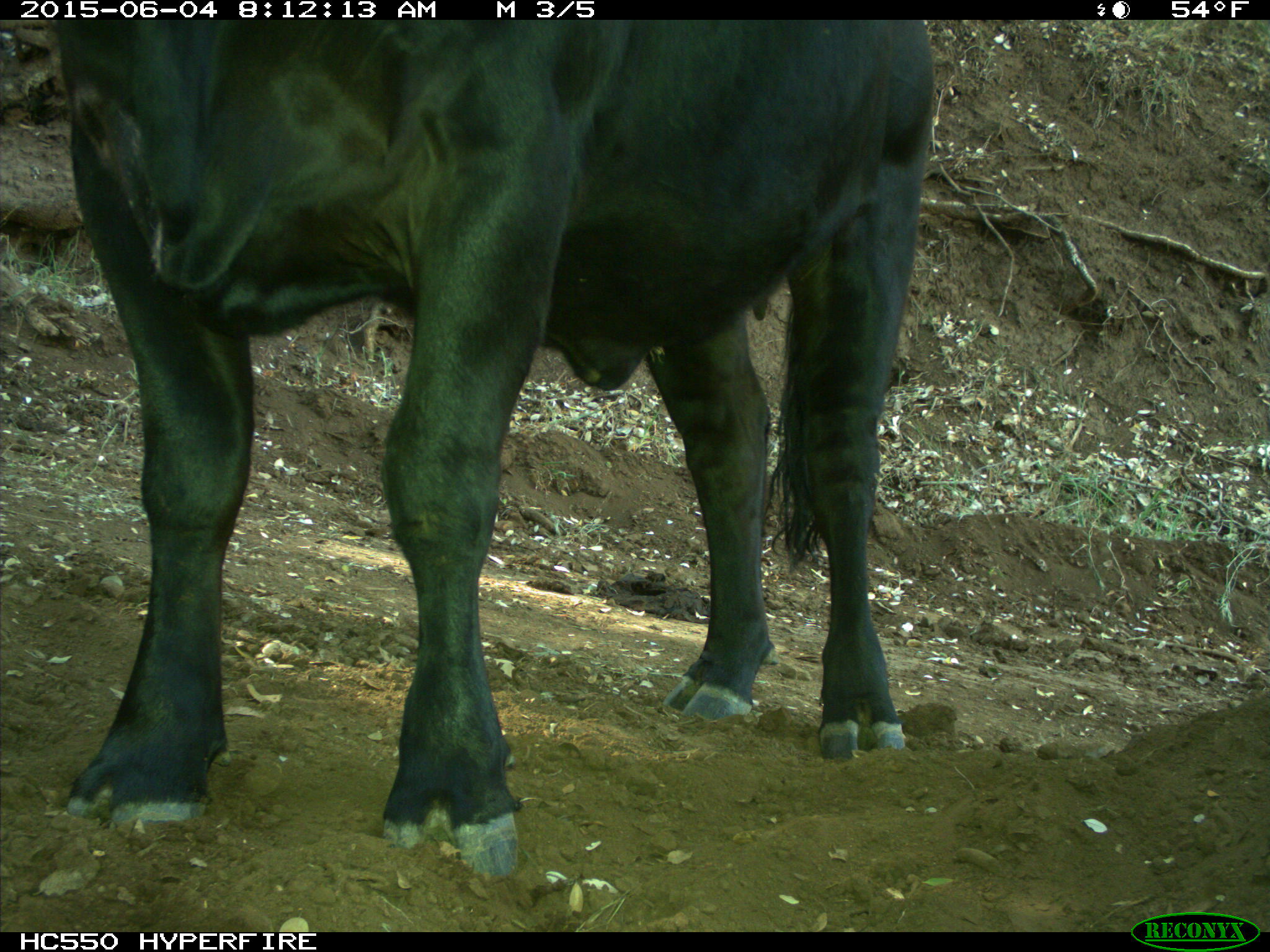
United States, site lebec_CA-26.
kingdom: Animalia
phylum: Chordata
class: Mammalia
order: Artiodactyla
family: Bovidae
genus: Bos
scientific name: Bos taurus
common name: domestic cow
Bos taurus (domestic cow).